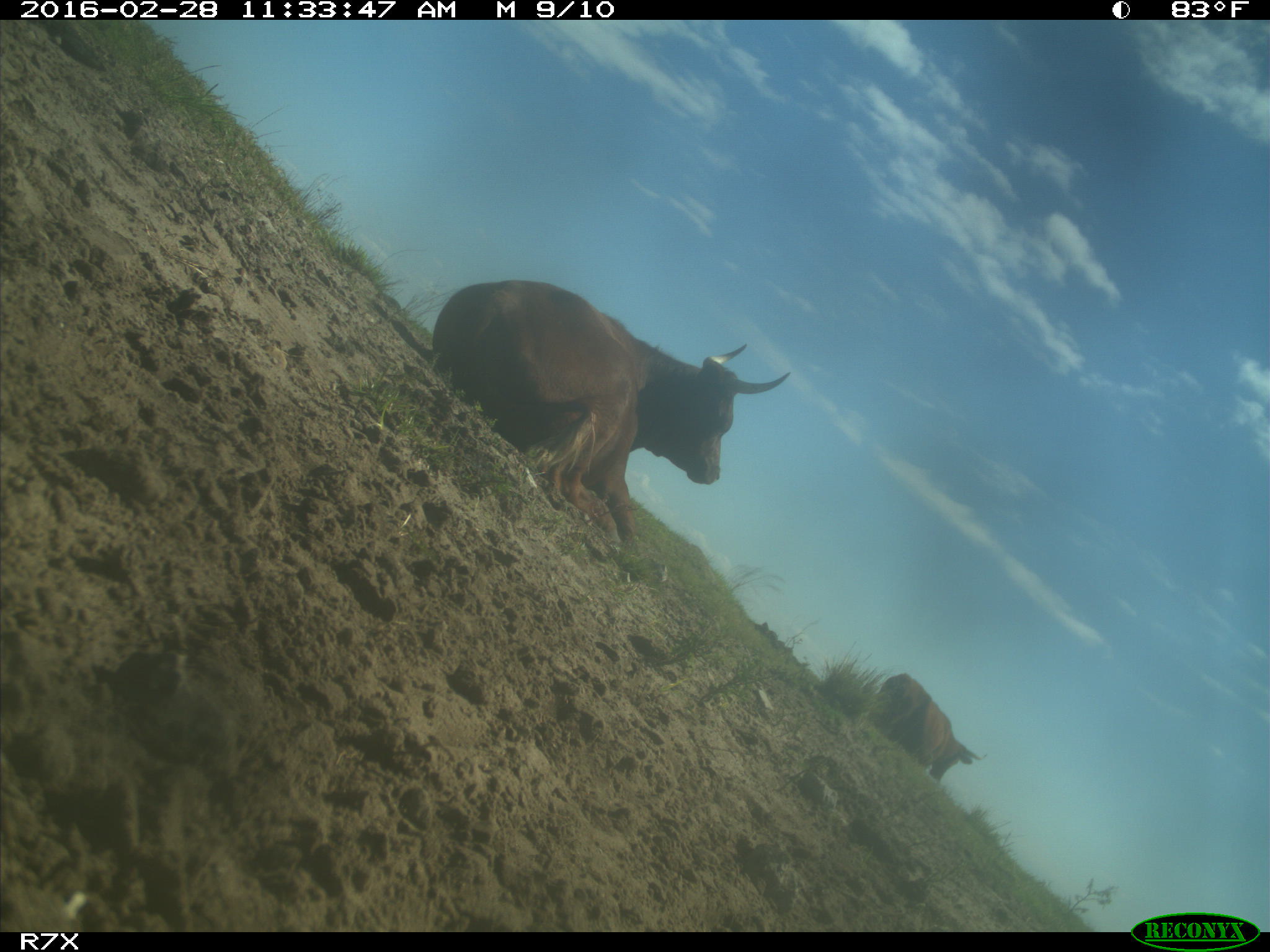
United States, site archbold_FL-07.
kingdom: Animalia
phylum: Chordata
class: Mammalia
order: Artiodactyla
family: Bovidae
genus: Bos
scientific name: Bos taurus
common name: domestic cow